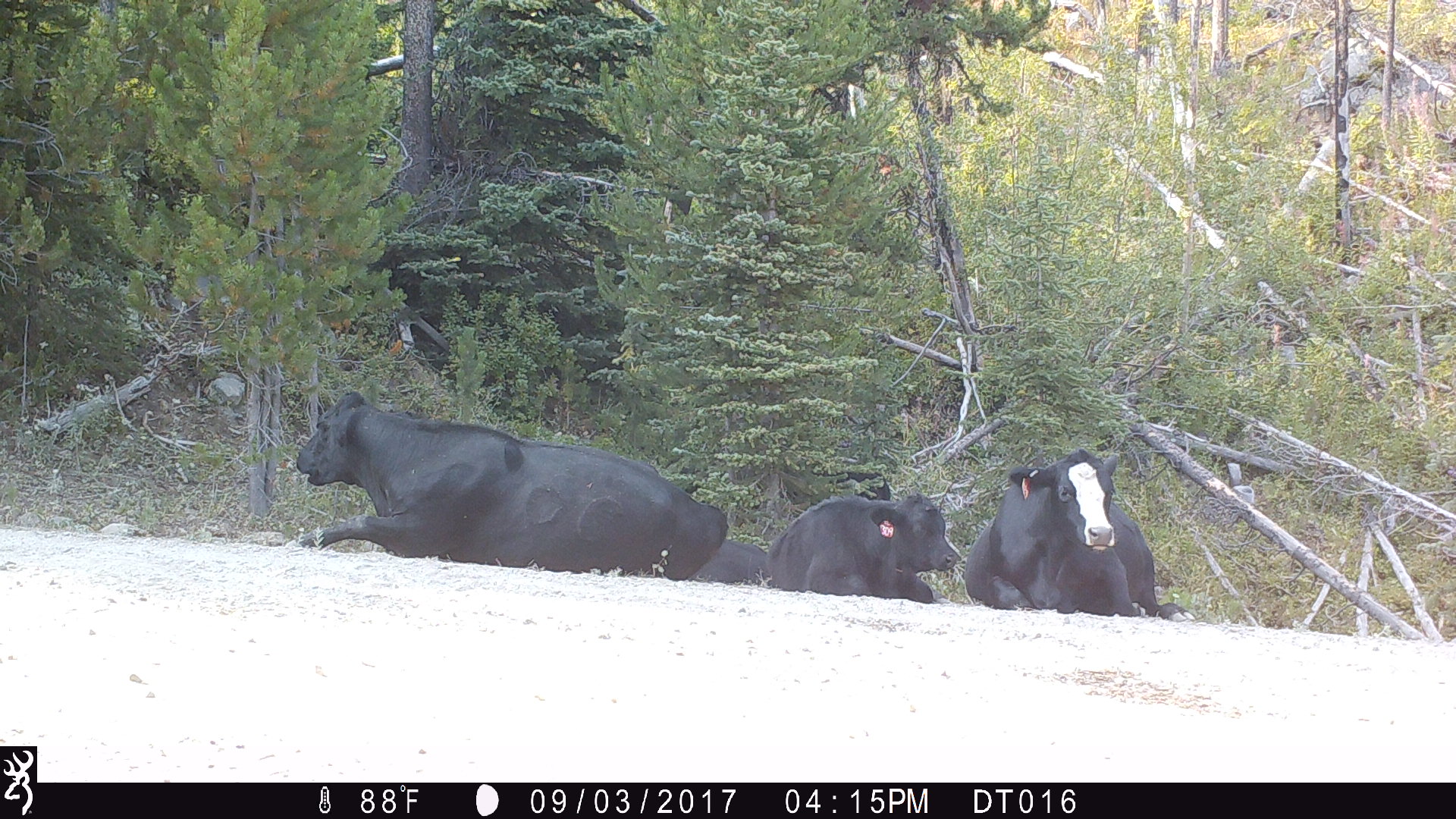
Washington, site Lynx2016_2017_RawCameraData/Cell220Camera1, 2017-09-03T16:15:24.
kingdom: Animalia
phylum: Chordata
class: Mammalia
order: Artiodactyla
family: Bovidae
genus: Bos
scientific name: Bos taurus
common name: domestic cattle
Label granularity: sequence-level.